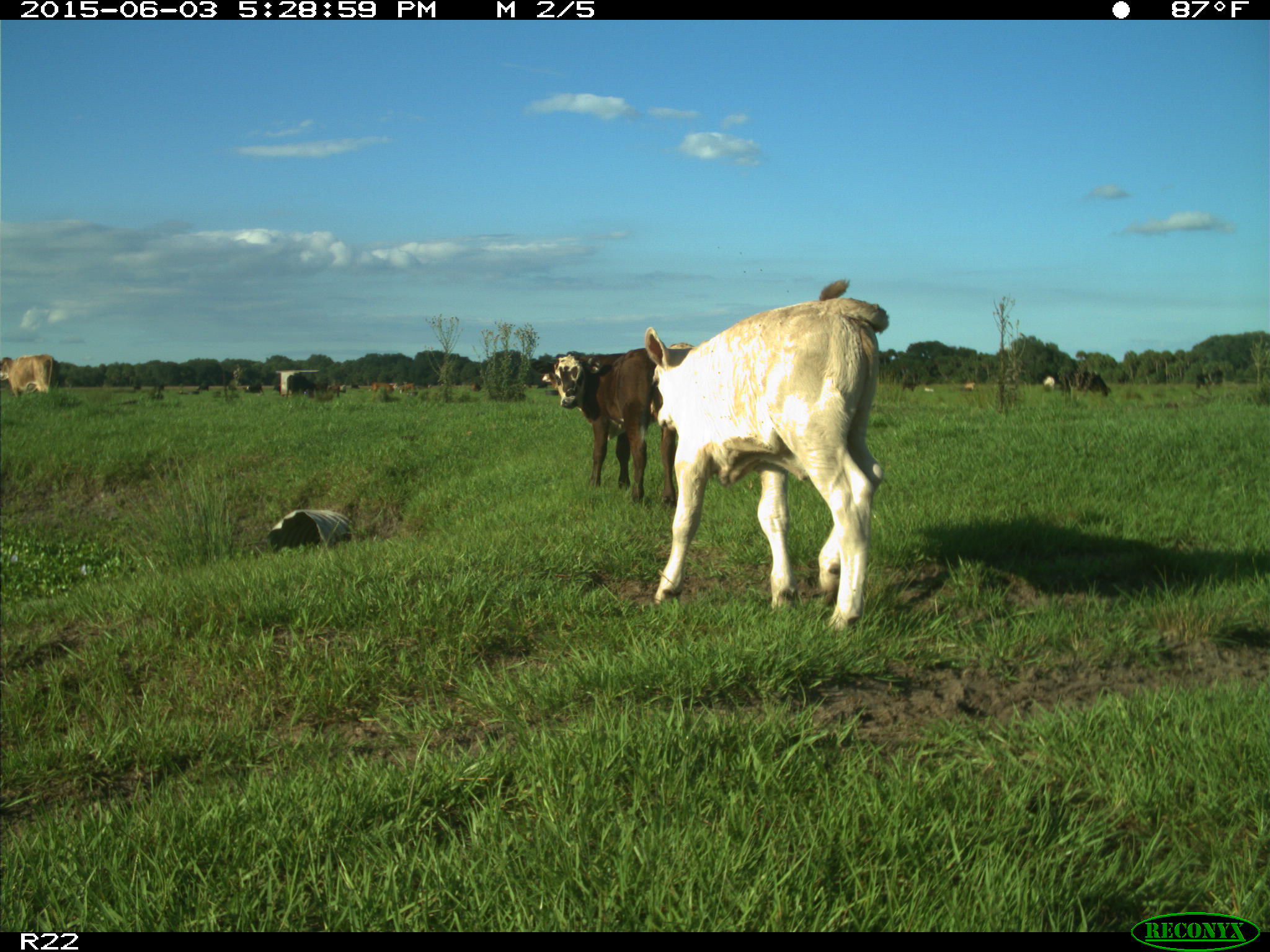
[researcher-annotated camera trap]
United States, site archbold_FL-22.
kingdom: Animalia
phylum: Chordata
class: Mammalia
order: Artiodactyla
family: Bovidae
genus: Bos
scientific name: Bos taurus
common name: domestic cow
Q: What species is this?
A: Bos taurus (domestic cow).